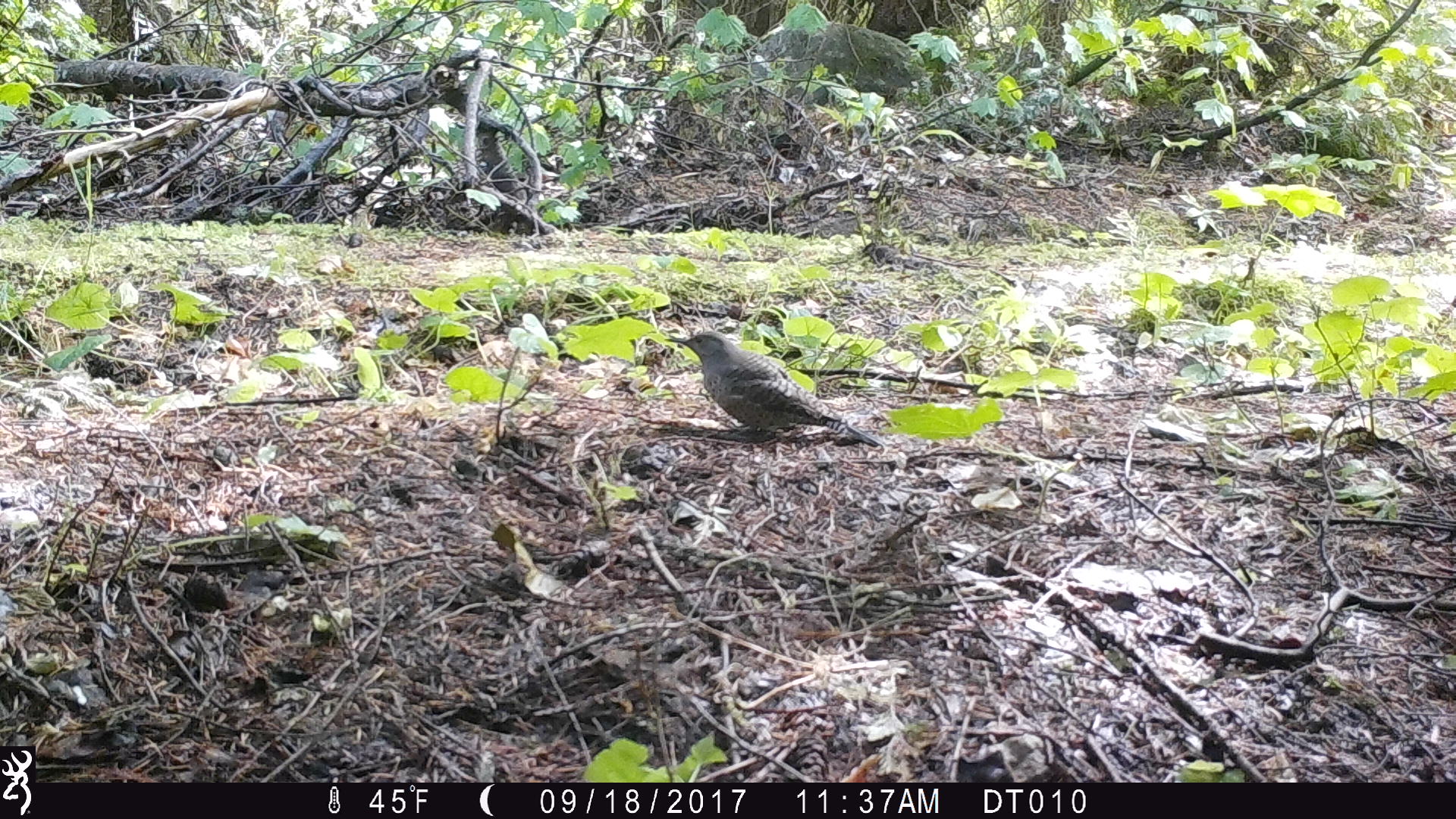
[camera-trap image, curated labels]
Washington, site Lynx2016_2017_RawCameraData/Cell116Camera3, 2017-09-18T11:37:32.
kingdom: Animalia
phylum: Chordata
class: Aves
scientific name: Aves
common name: birds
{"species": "Aves (birds)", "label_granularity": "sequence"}